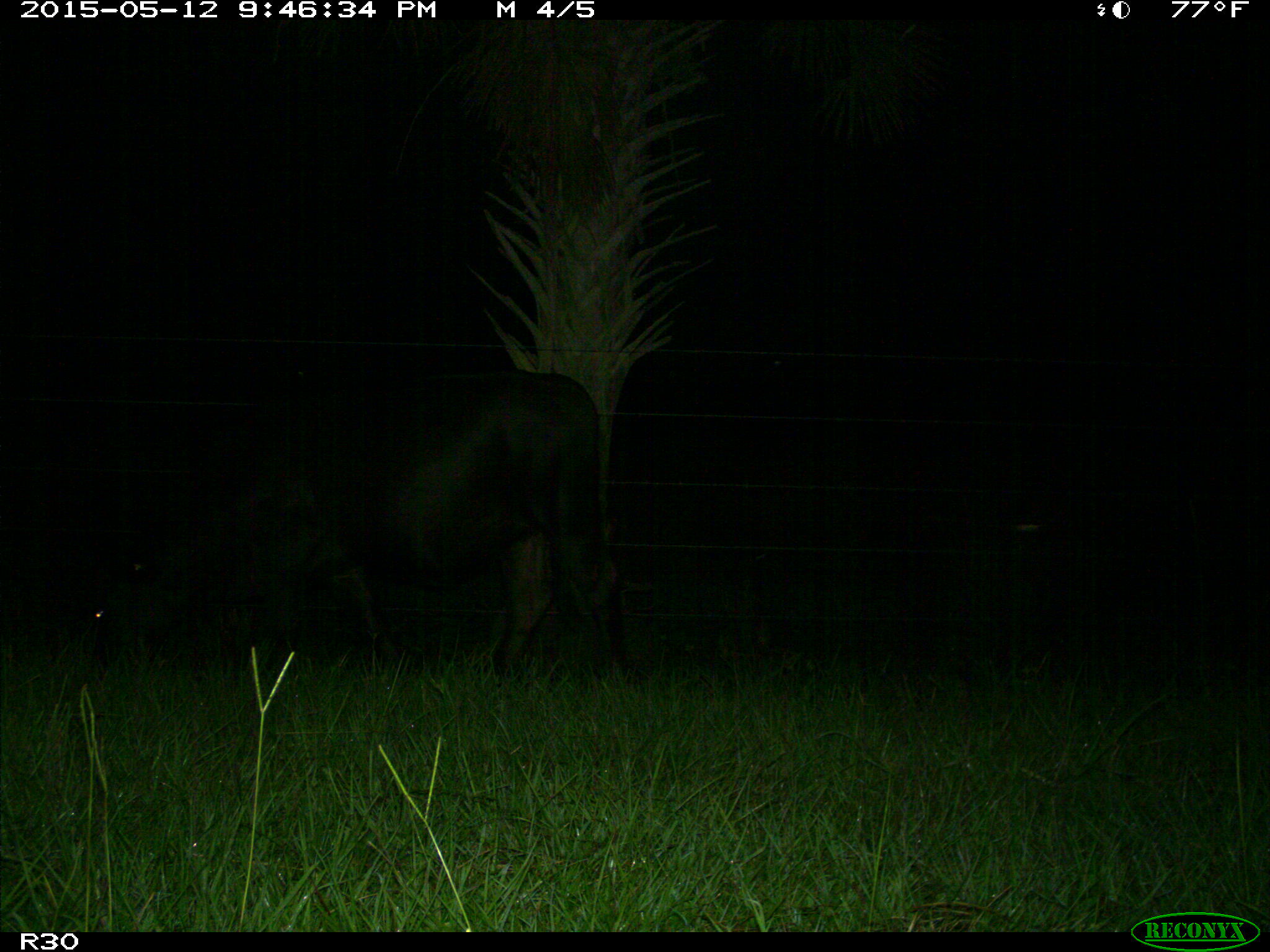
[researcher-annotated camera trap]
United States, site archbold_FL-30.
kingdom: Animalia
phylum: Chordata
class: Mammalia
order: Artiodactyla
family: Bovidae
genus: Bos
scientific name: Bos taurus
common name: domestic cow